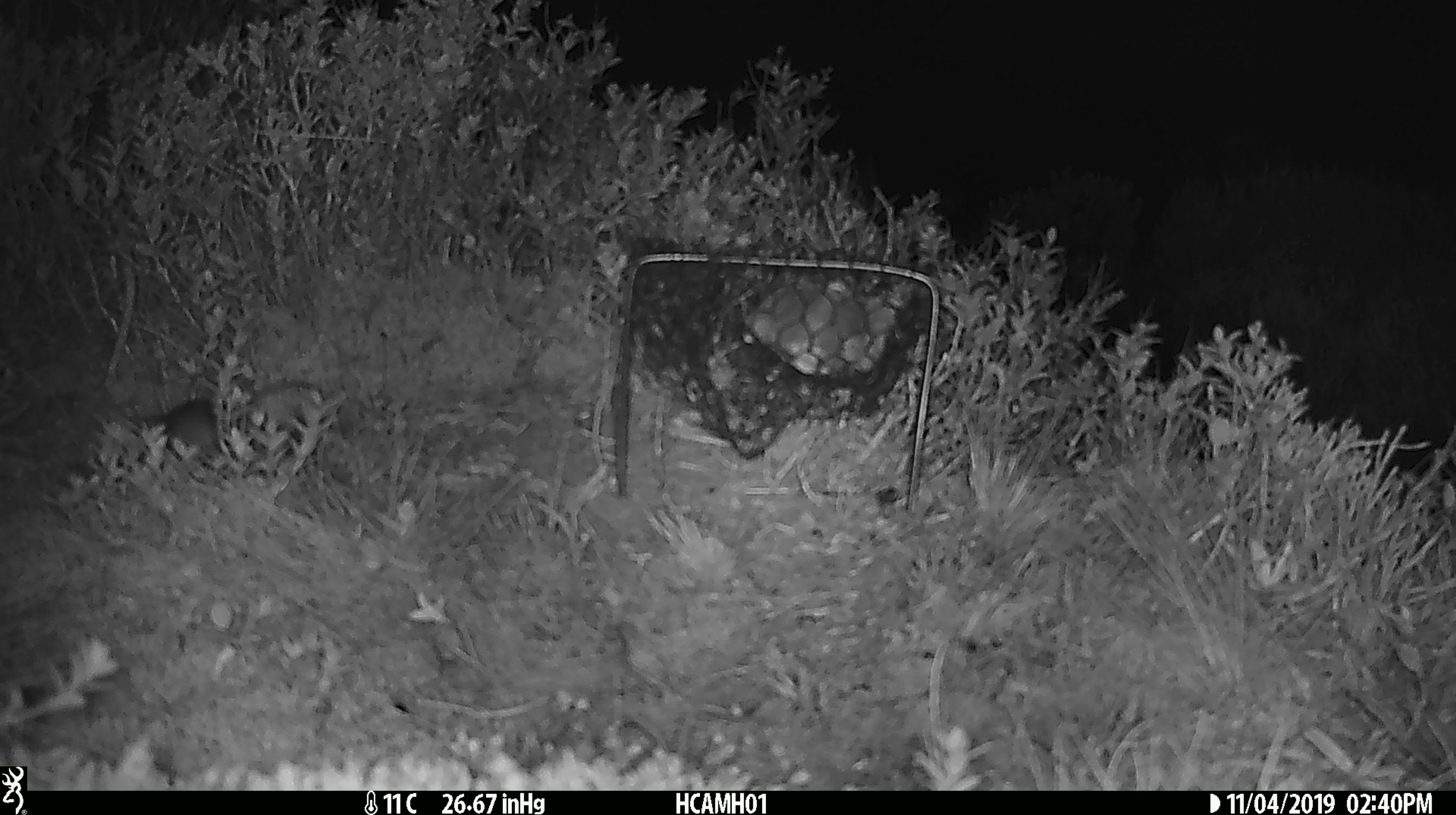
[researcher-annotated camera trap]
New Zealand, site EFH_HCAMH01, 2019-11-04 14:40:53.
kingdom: Animalia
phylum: Chordata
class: Mammalia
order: Rodentia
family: Muridae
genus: Mus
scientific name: Mus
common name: mouse